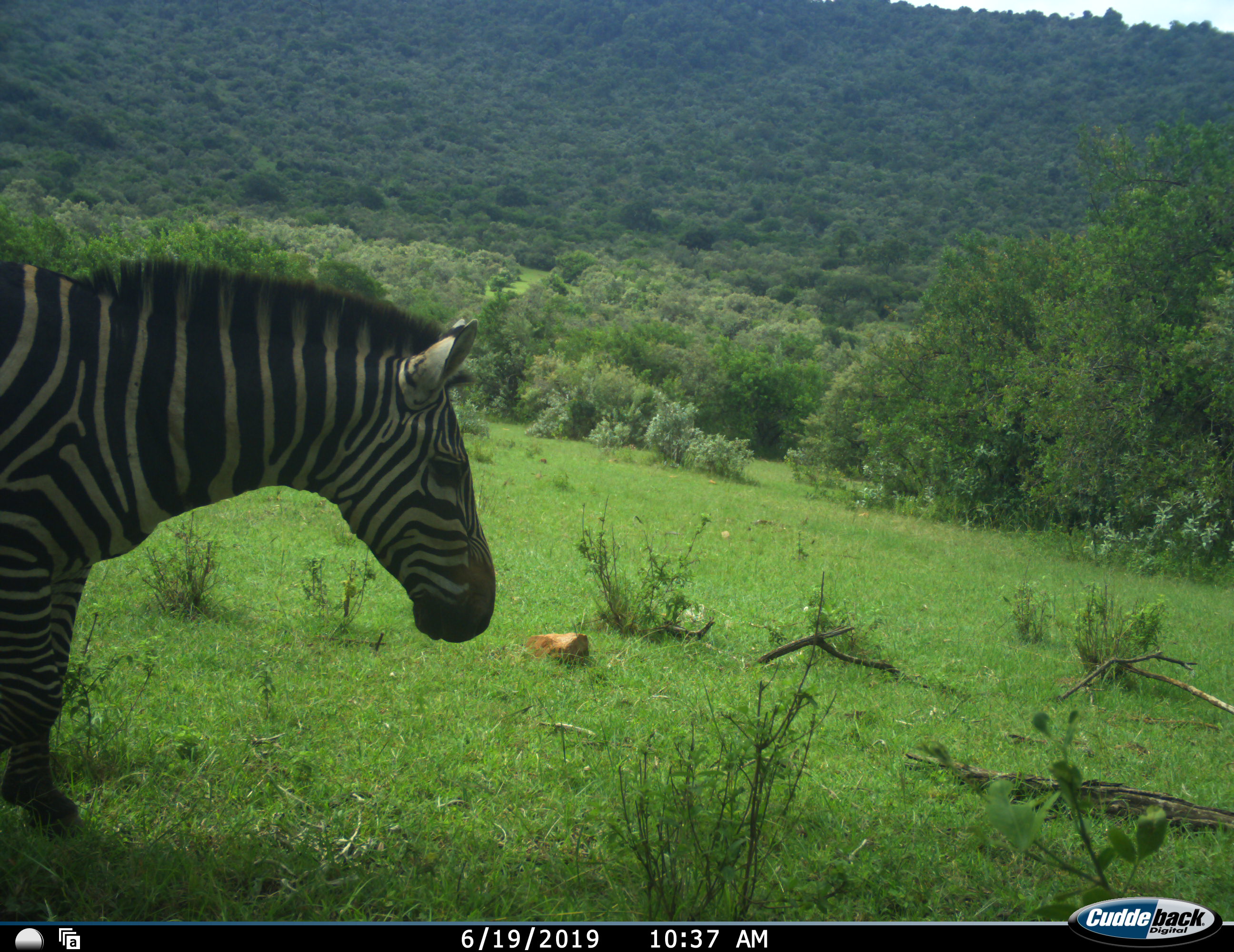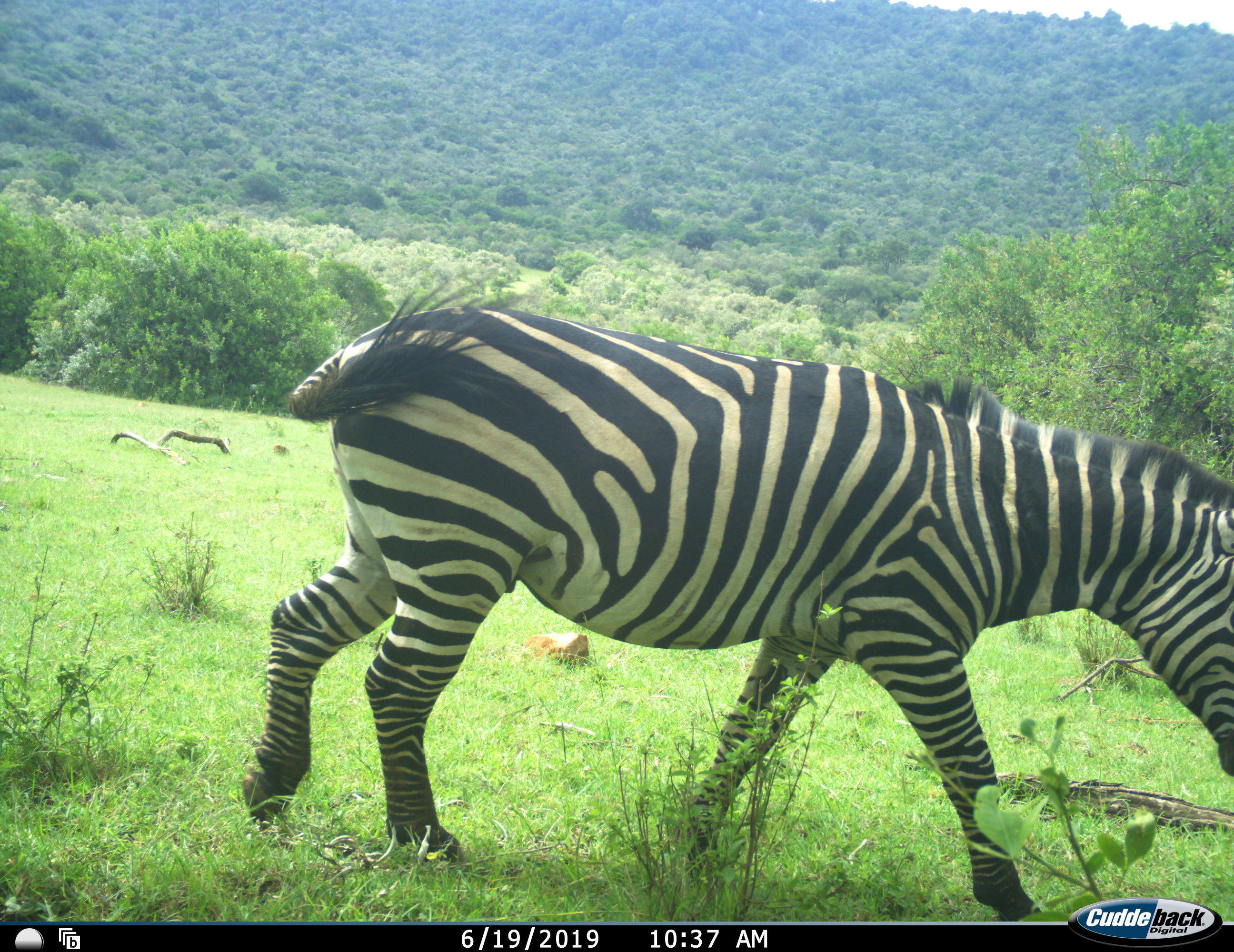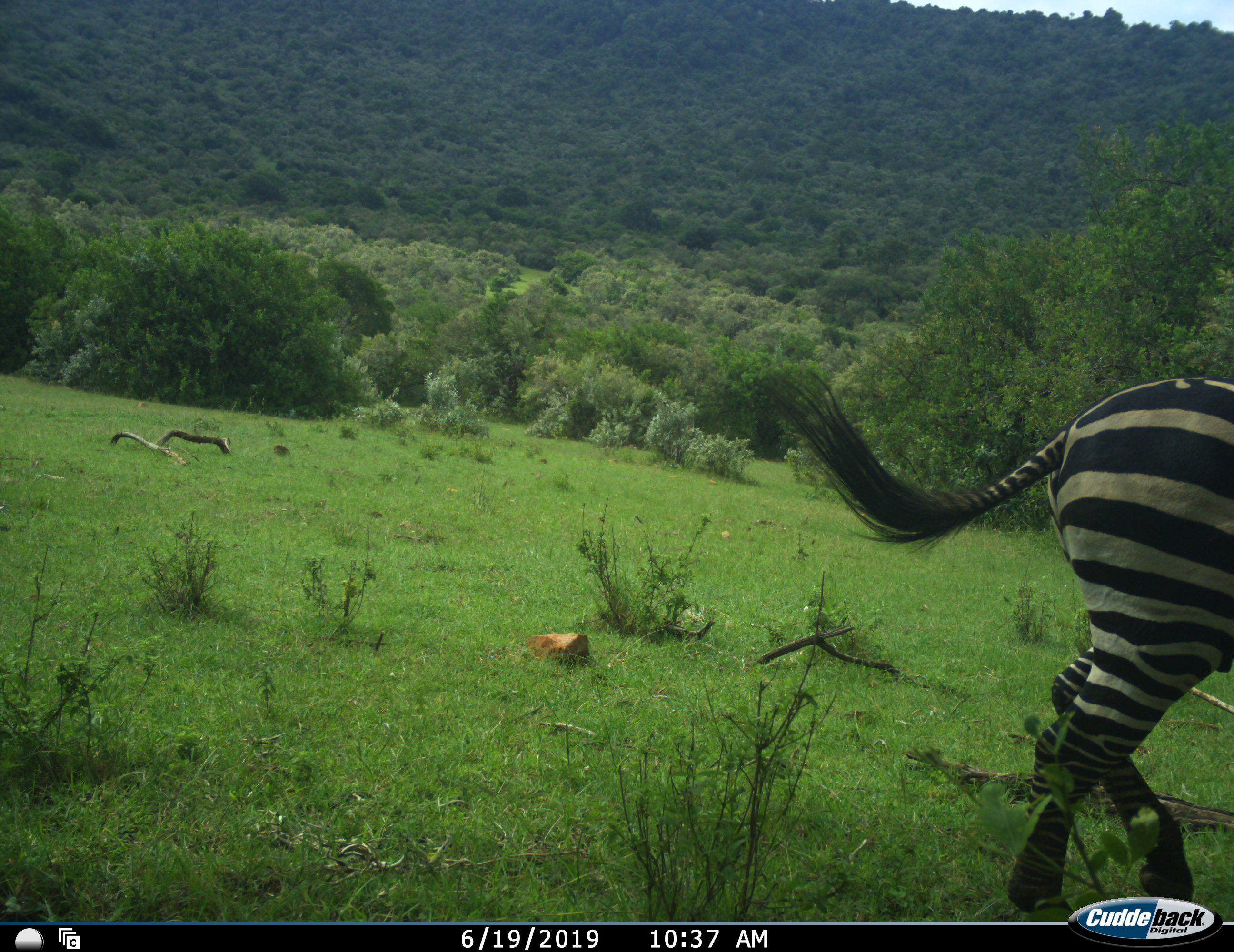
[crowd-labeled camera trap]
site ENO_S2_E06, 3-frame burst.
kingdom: Animalia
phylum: Chordata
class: Mammalia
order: Perissodactyla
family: Equidae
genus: Equus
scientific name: Equus quagga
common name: plains zebra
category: zebraplains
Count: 1.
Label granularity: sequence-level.